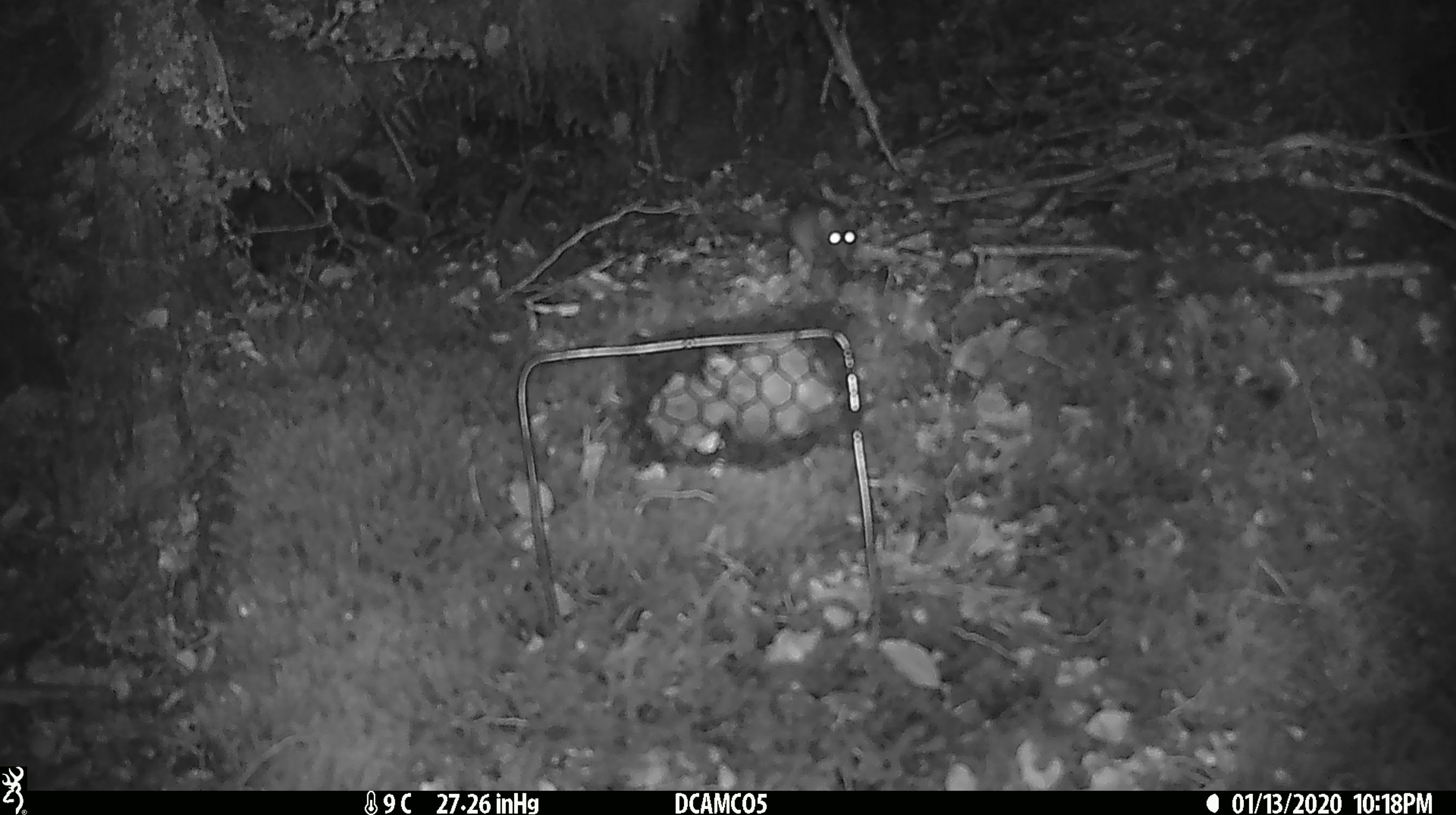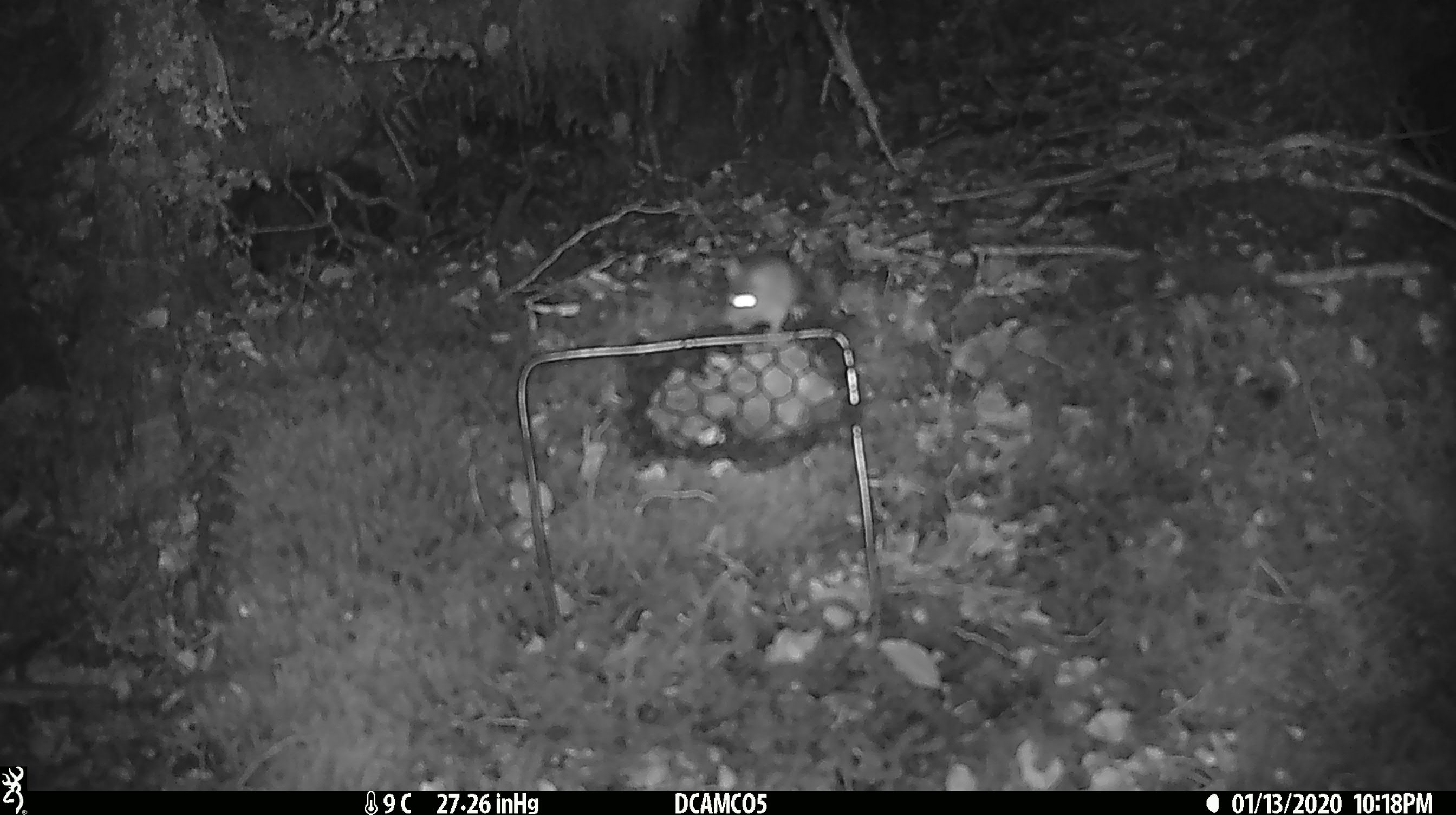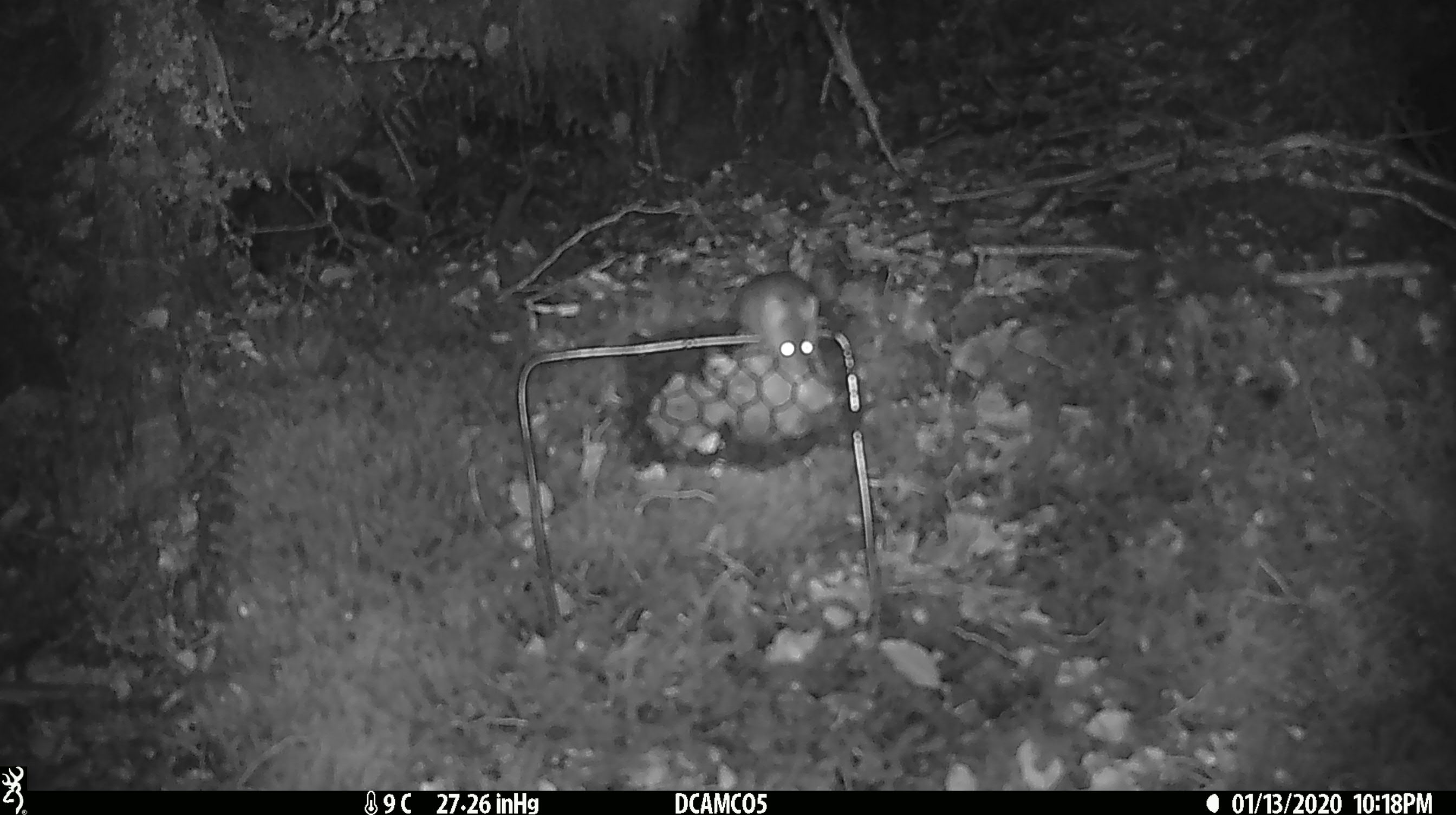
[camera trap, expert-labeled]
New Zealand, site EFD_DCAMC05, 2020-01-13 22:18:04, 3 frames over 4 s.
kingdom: Animalia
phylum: Chordata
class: Mammalia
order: Rodentia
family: Muridae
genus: Mus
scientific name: Mus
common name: mouse